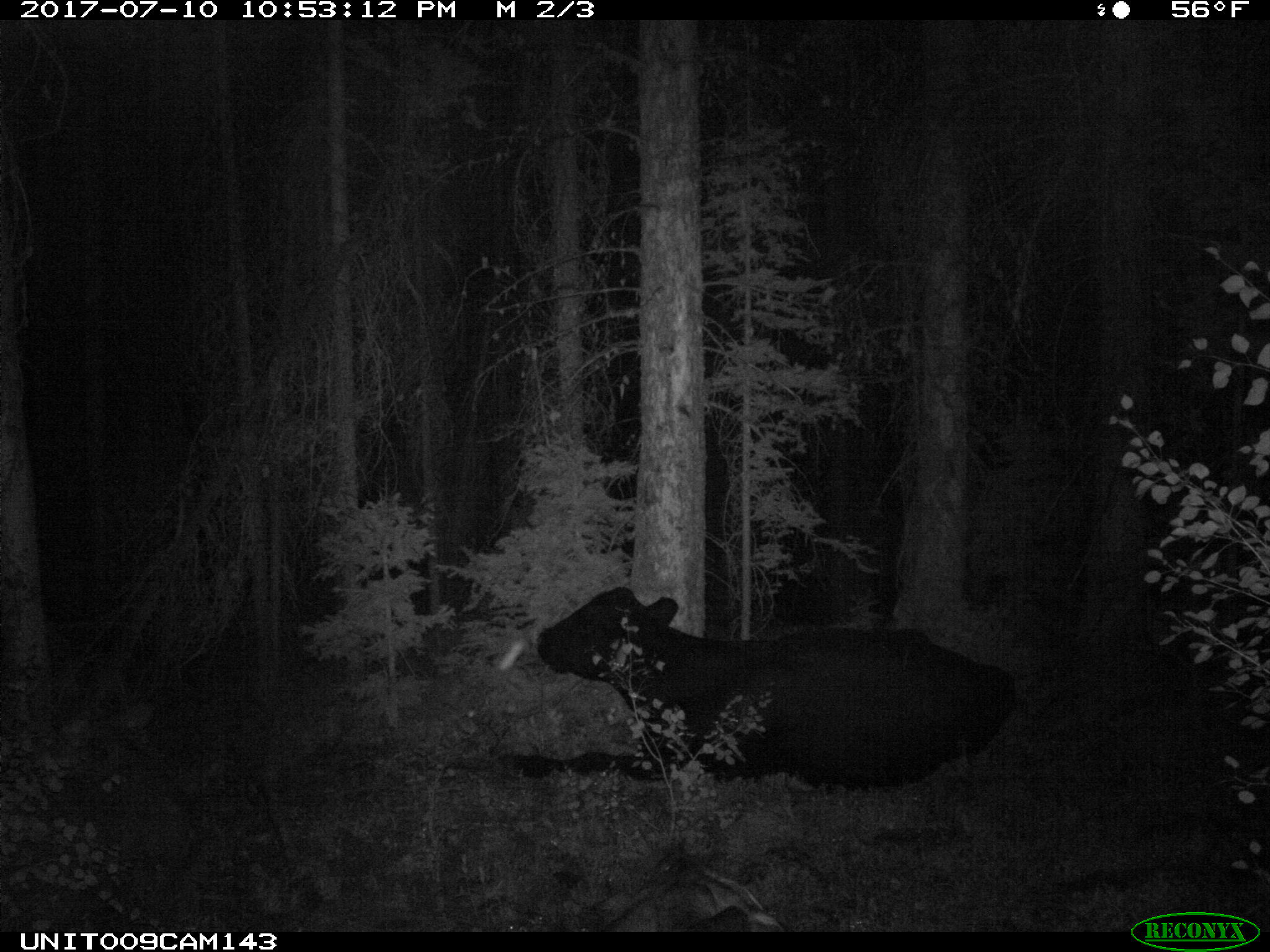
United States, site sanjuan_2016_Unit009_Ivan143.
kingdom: Animalia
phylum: Chordata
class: Mammalia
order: Artiodactyla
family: Bovidae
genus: Bos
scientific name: Bos taurus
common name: domestic cow